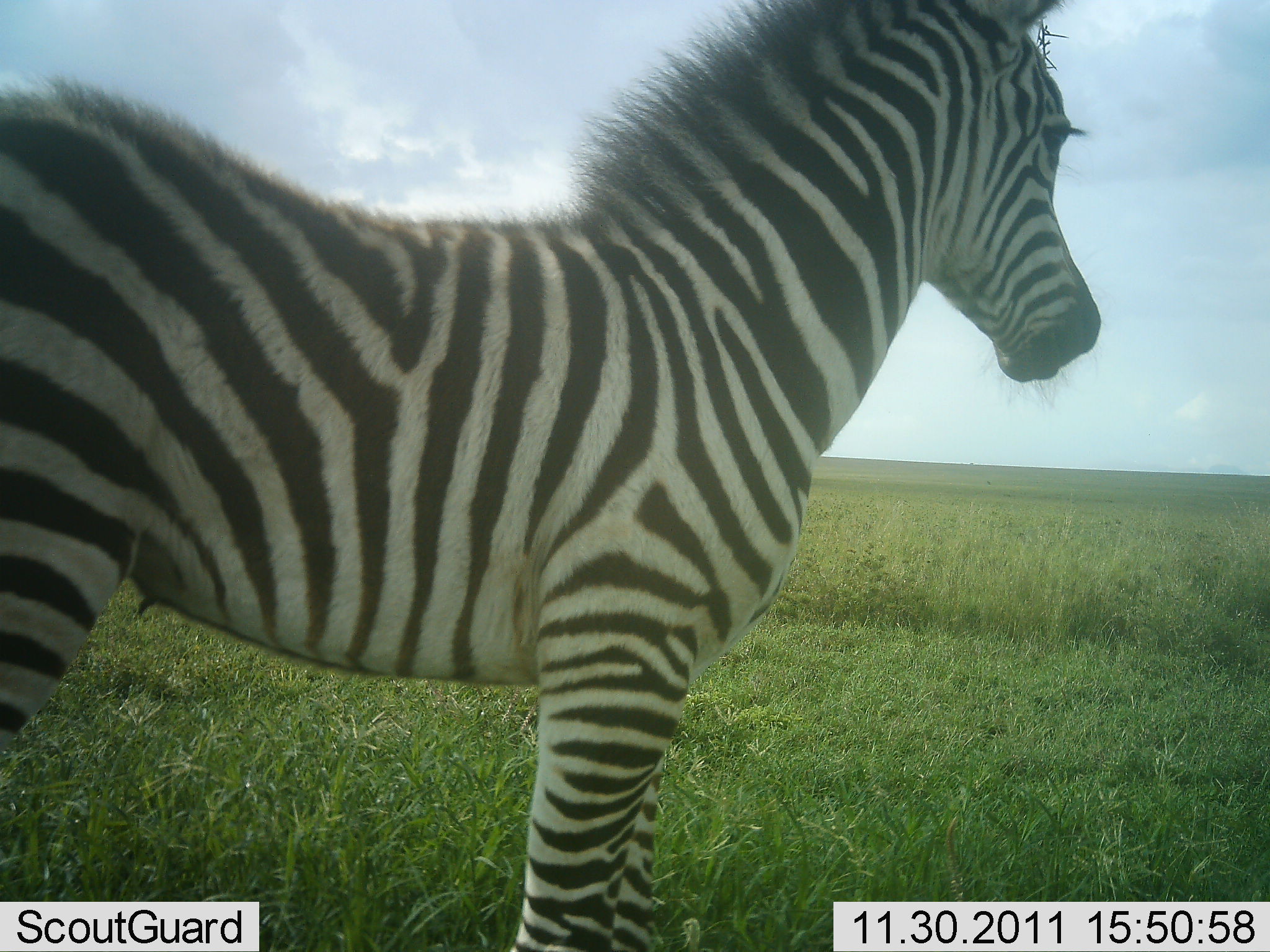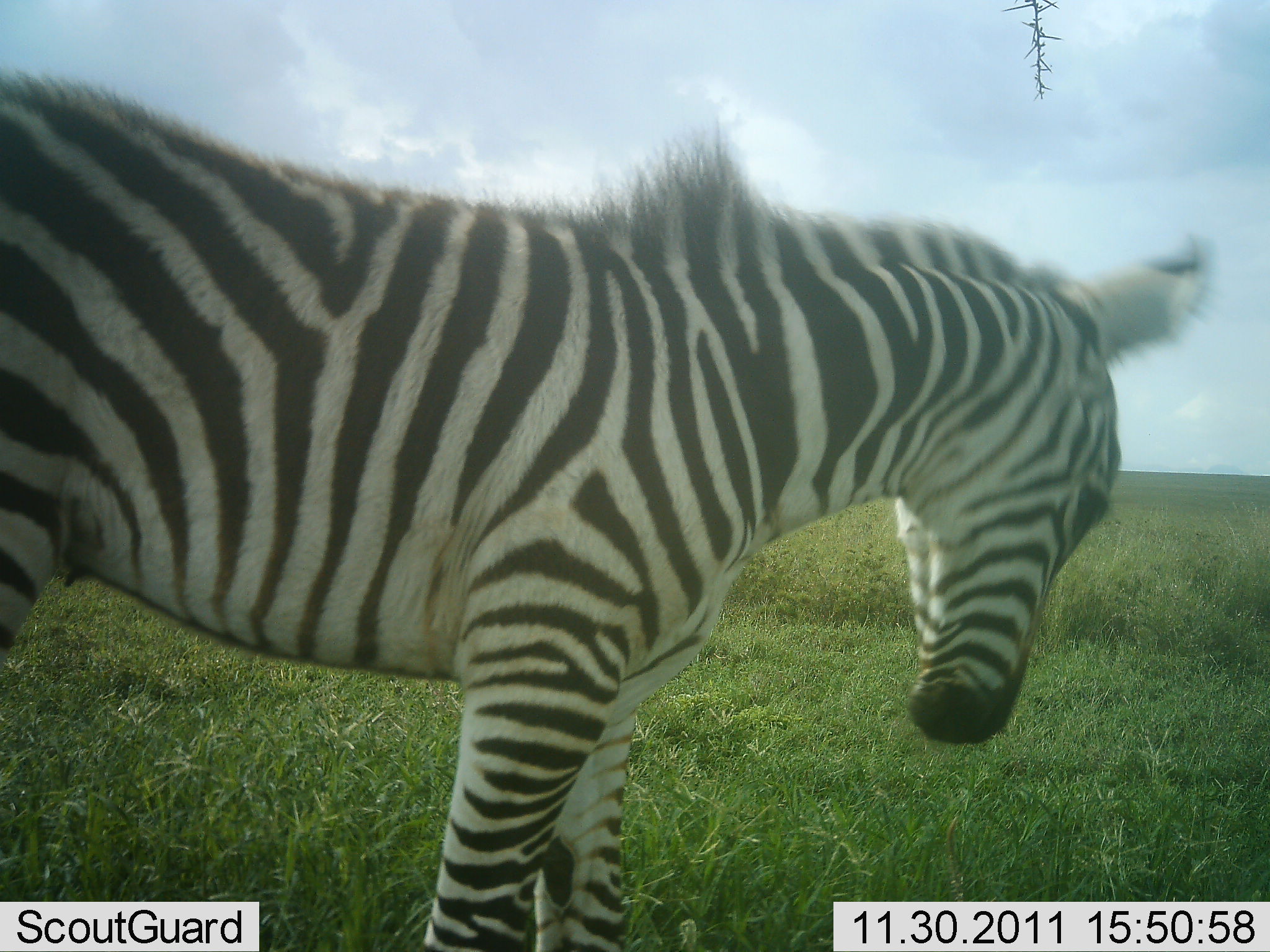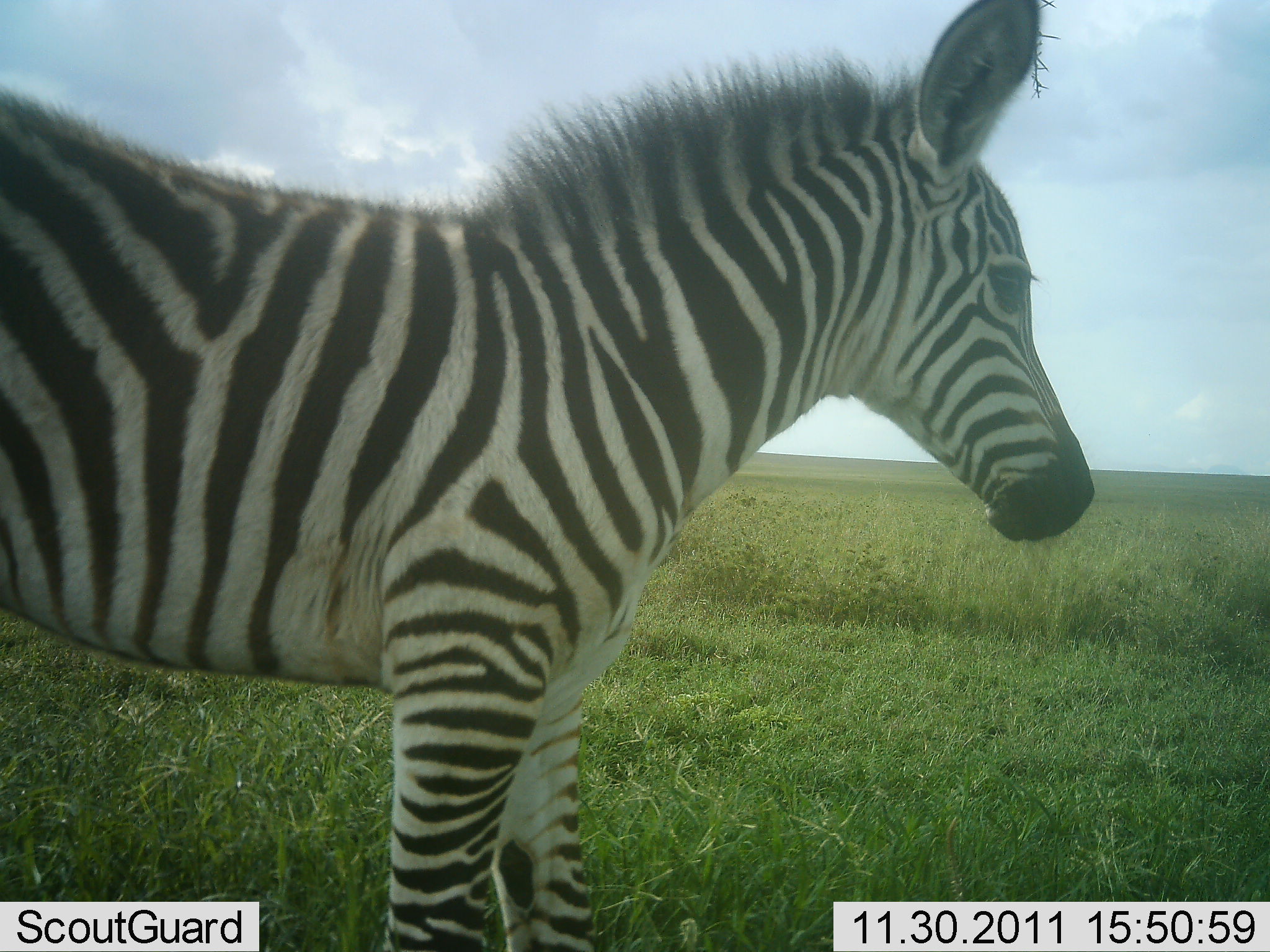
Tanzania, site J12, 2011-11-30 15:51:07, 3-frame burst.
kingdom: Animalia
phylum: Chordata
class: Mammalia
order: Perissodactyla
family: Equidae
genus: Equus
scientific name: Equus quagga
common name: plains zebra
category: zebra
Zebra (plains zebra) (Equus quagga), count 1. Behavior (volunteer vote fractions): standing 92%, resting 0%, moving 8%, interacting 8%. Young present (vote fraction): 31%. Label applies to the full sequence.